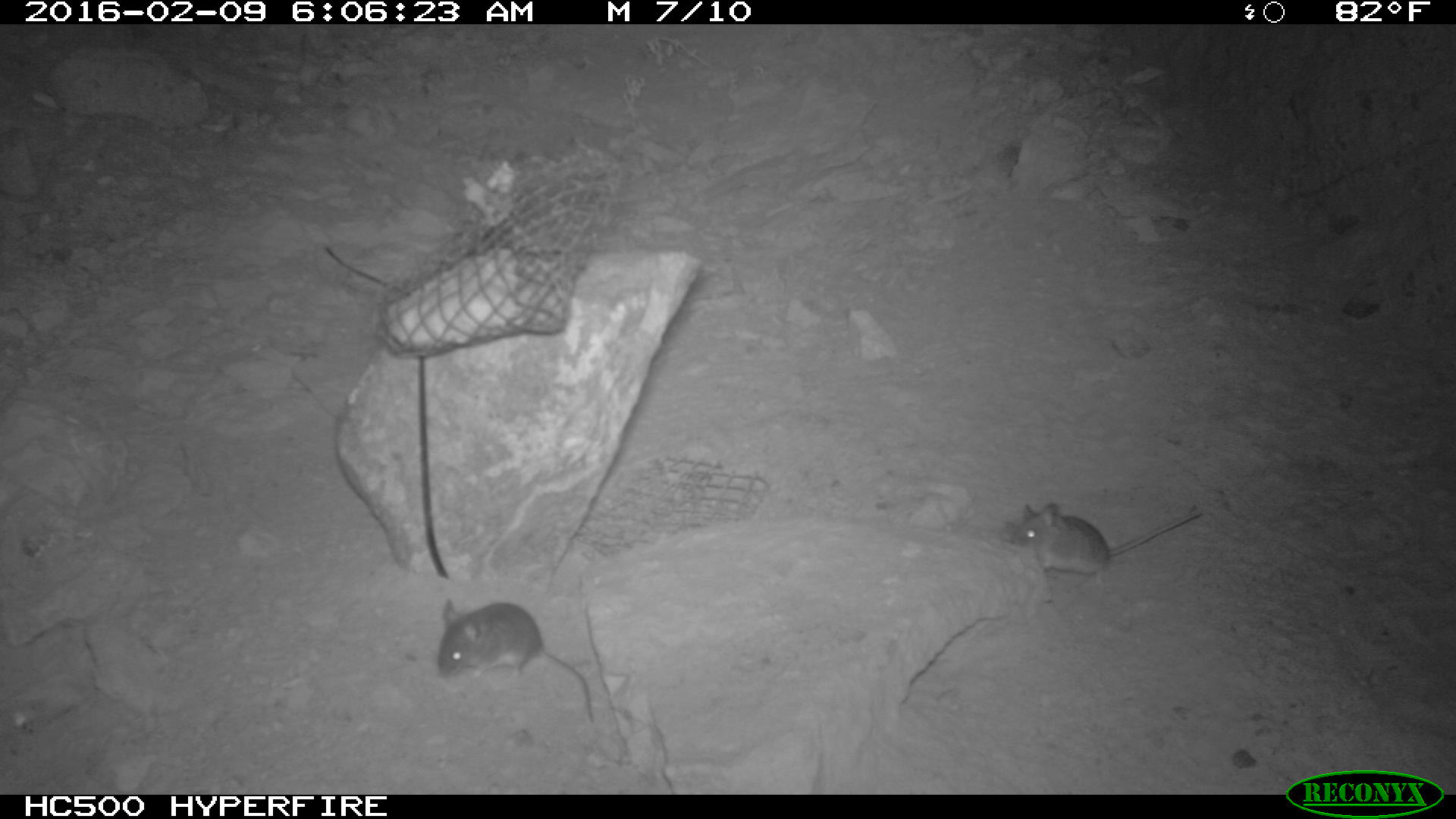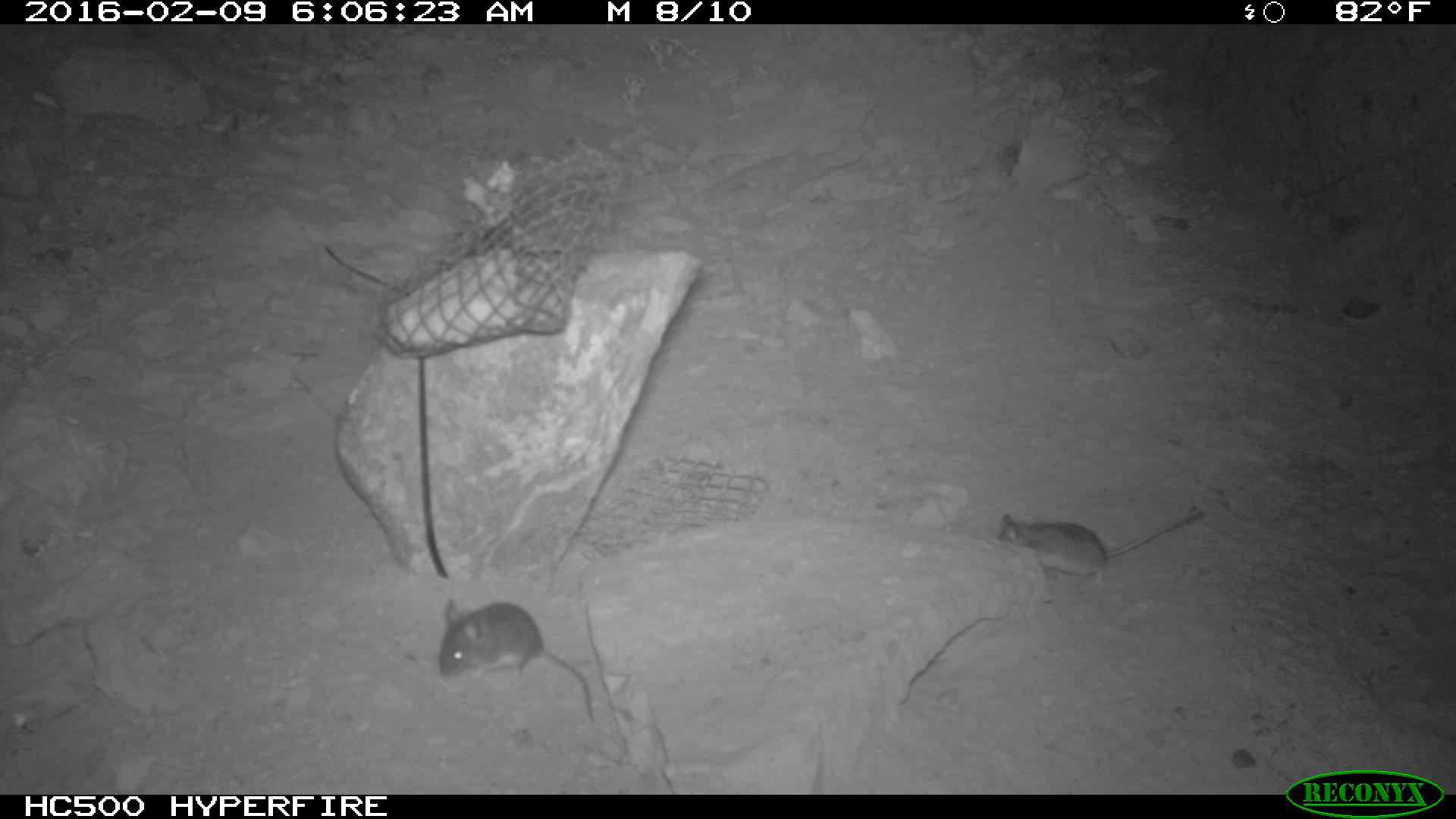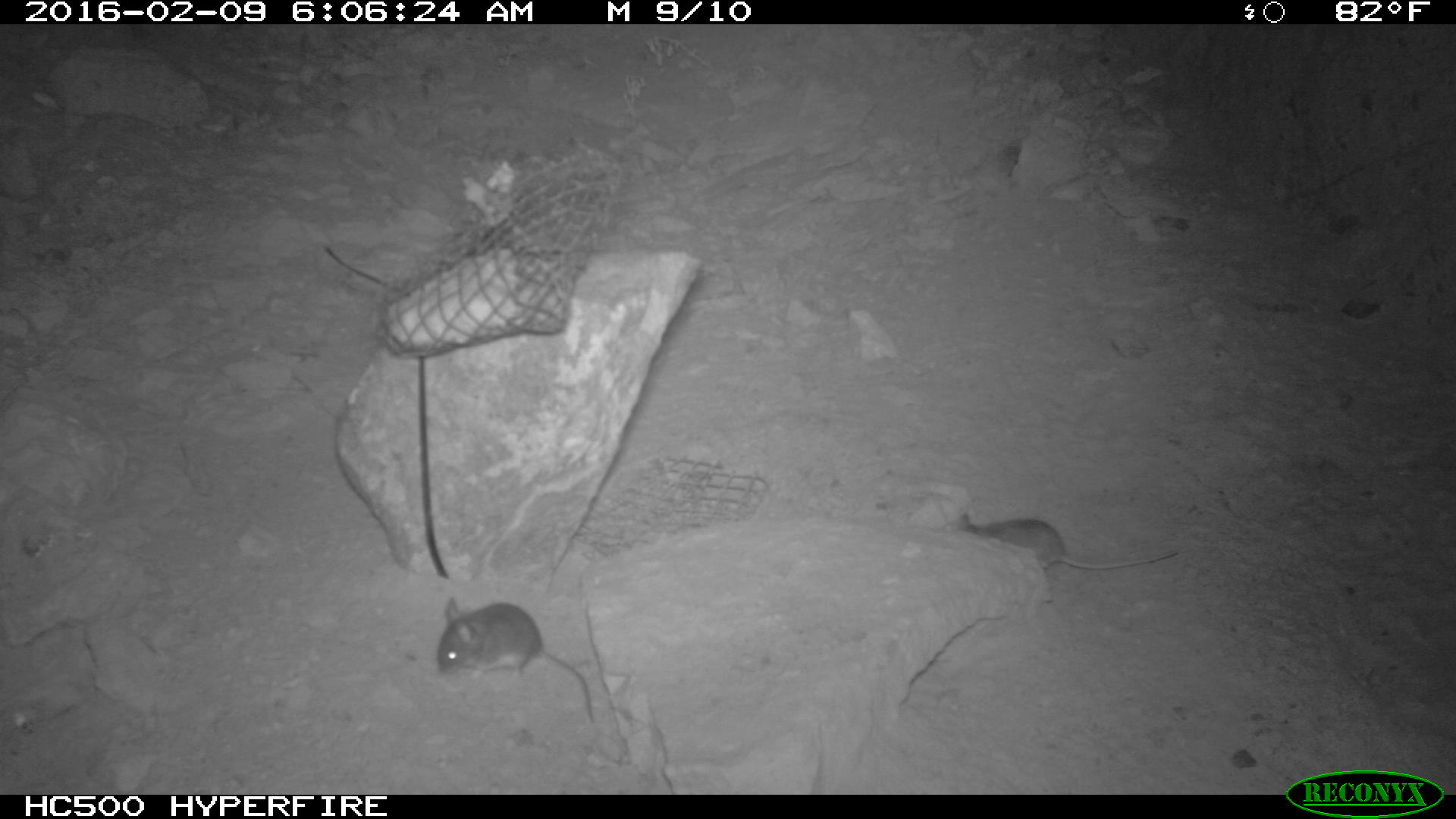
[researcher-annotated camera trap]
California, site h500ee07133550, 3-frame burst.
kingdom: Animalia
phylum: Chordata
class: Mammalia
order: Rodentia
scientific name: Rodentia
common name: rodent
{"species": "rodent (Rodentia)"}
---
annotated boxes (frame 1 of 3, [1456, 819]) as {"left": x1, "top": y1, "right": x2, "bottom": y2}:
rodent: {"left": 435, "top": 597, "right": 595, "bottom": 724}; {"left": 995, "top": 496, "right": 1208, "bottom": 575}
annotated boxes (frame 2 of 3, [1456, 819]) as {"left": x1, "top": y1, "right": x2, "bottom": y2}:
rodent: {"left": 438, "top": 597, "right": 595, "bottom": 725}; {"left": 996, "top": 508, "right": 1204, "bottom": 588}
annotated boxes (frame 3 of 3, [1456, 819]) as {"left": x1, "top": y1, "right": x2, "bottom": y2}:
rodent: {"left": 434, "top": 597, "right": 599, "bottom": 725}; {"left": 940, "top": 510, "right": 1177, "bottom": 569}